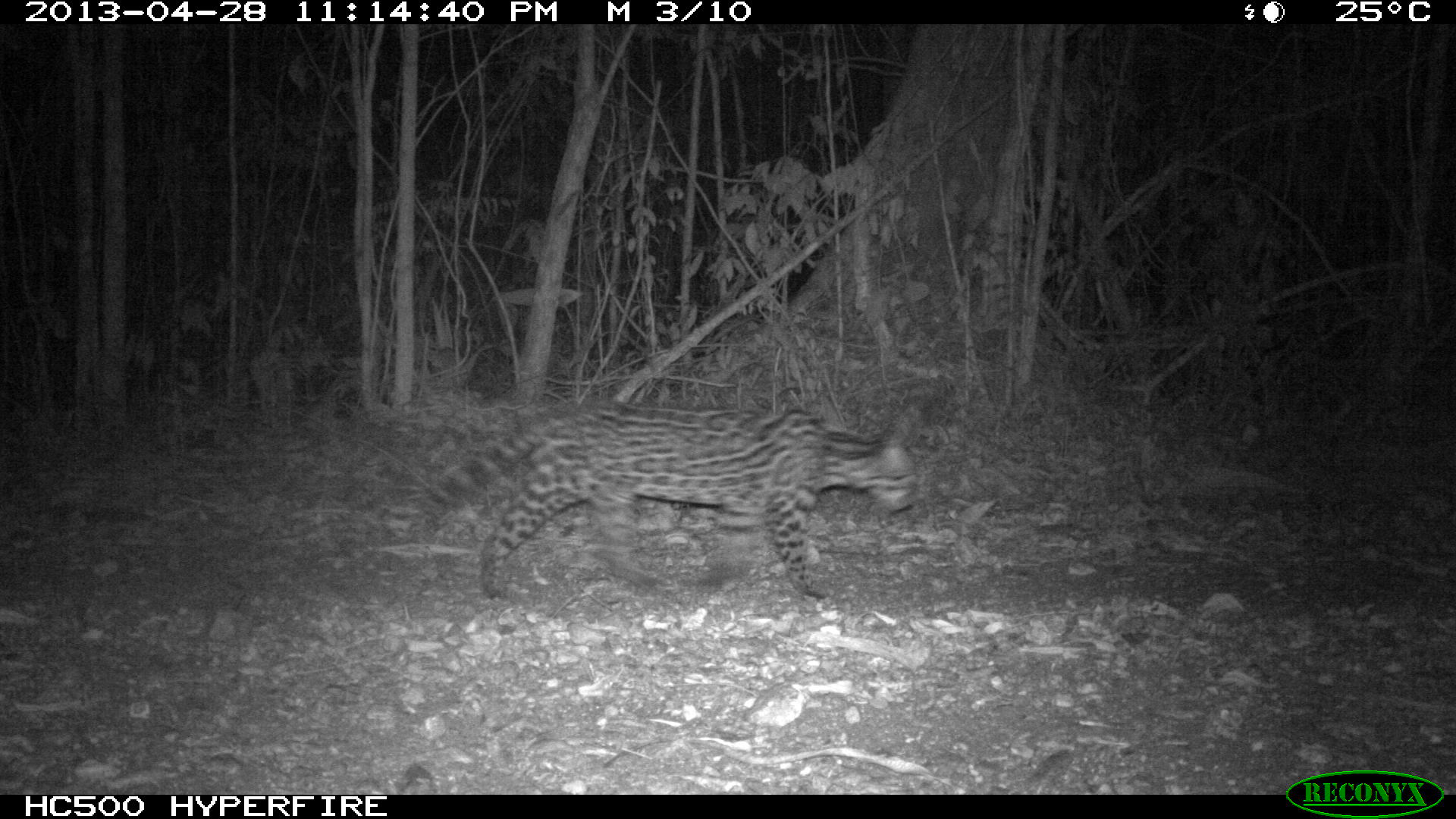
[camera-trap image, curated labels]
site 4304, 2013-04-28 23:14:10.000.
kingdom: Animalia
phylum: Chordata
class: Mammalia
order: Carnivora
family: Felidae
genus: Leopardus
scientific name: Leopardus pardalis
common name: ocelot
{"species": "Leopardus pardalis (ocelot)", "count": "1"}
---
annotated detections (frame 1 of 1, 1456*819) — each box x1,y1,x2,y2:
leopardus pardalis: 403,392,920,600